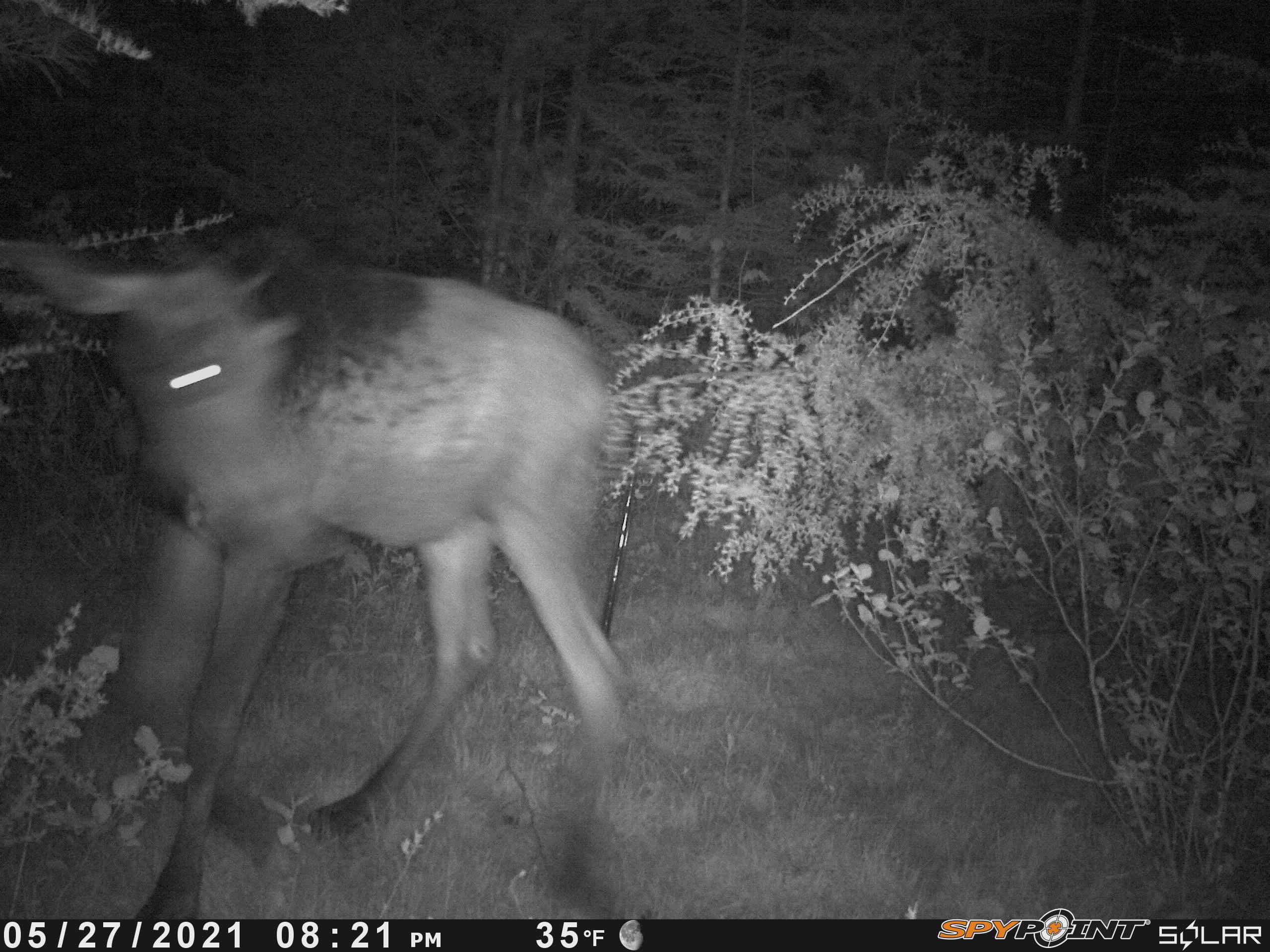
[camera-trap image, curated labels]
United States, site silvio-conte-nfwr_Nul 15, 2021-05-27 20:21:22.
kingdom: Animalia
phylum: Chordata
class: Mammalia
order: Artiodactyla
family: Cervidae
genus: Alces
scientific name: Alces alces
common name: moose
Moose (Alces alces).